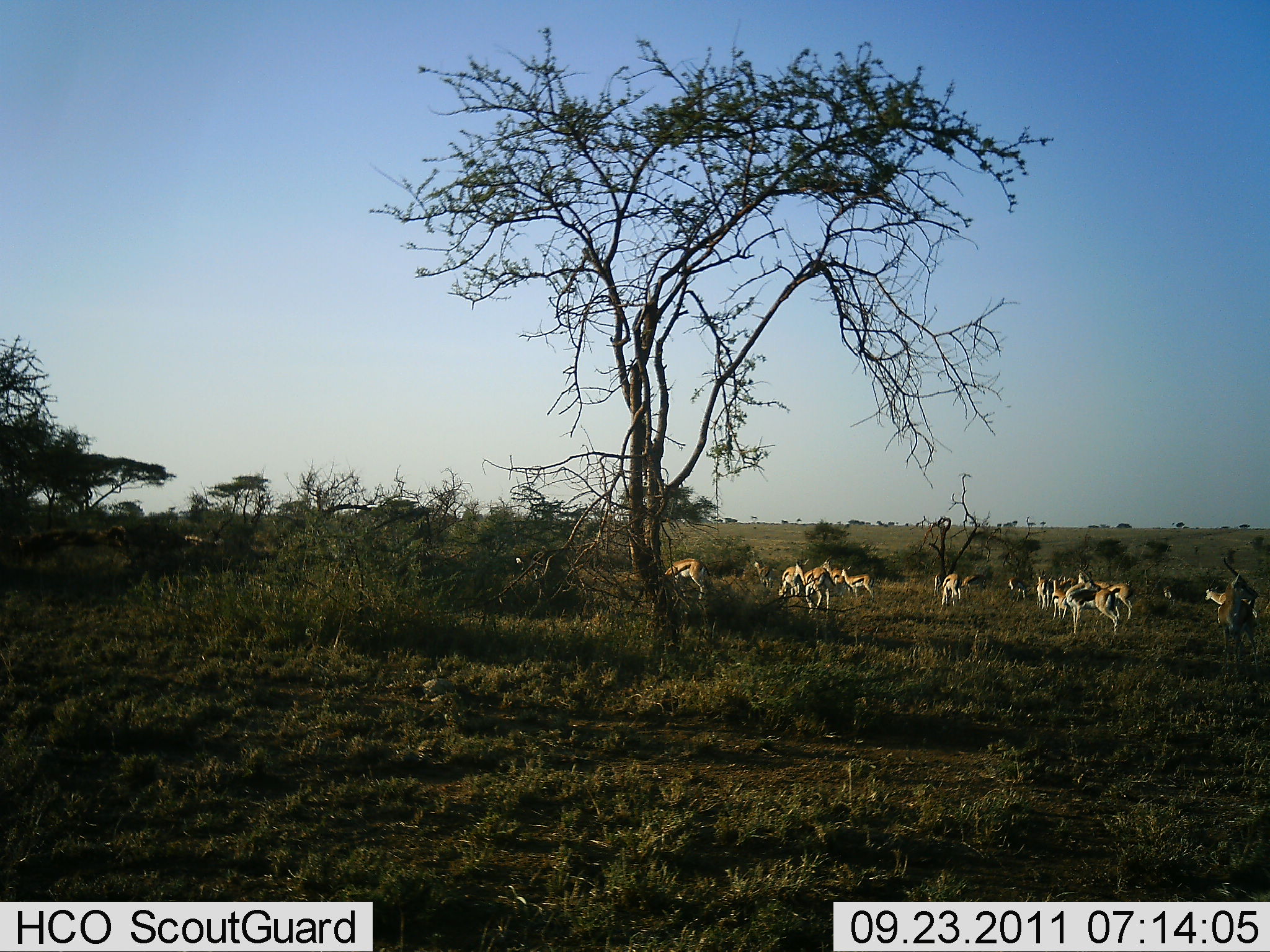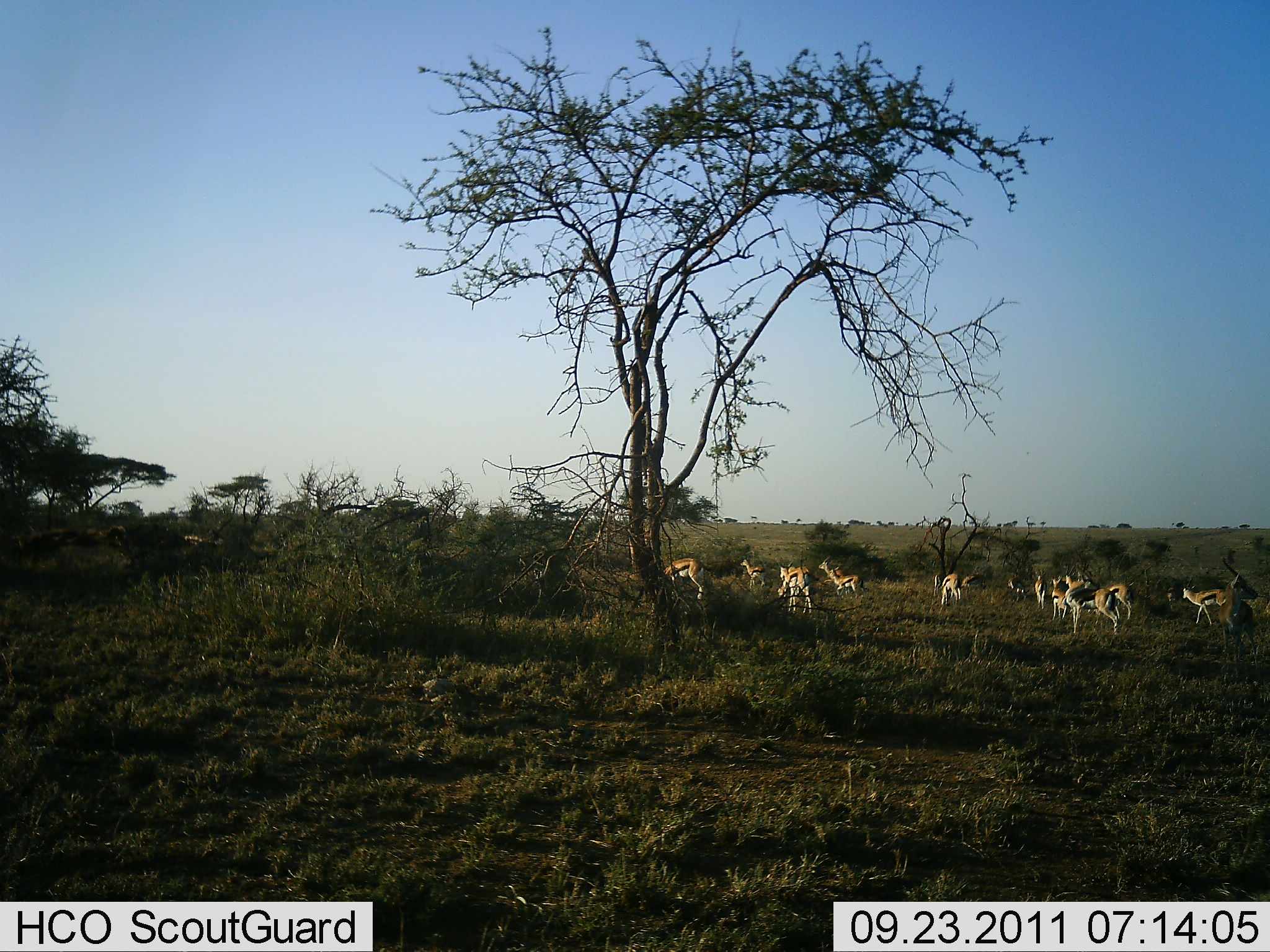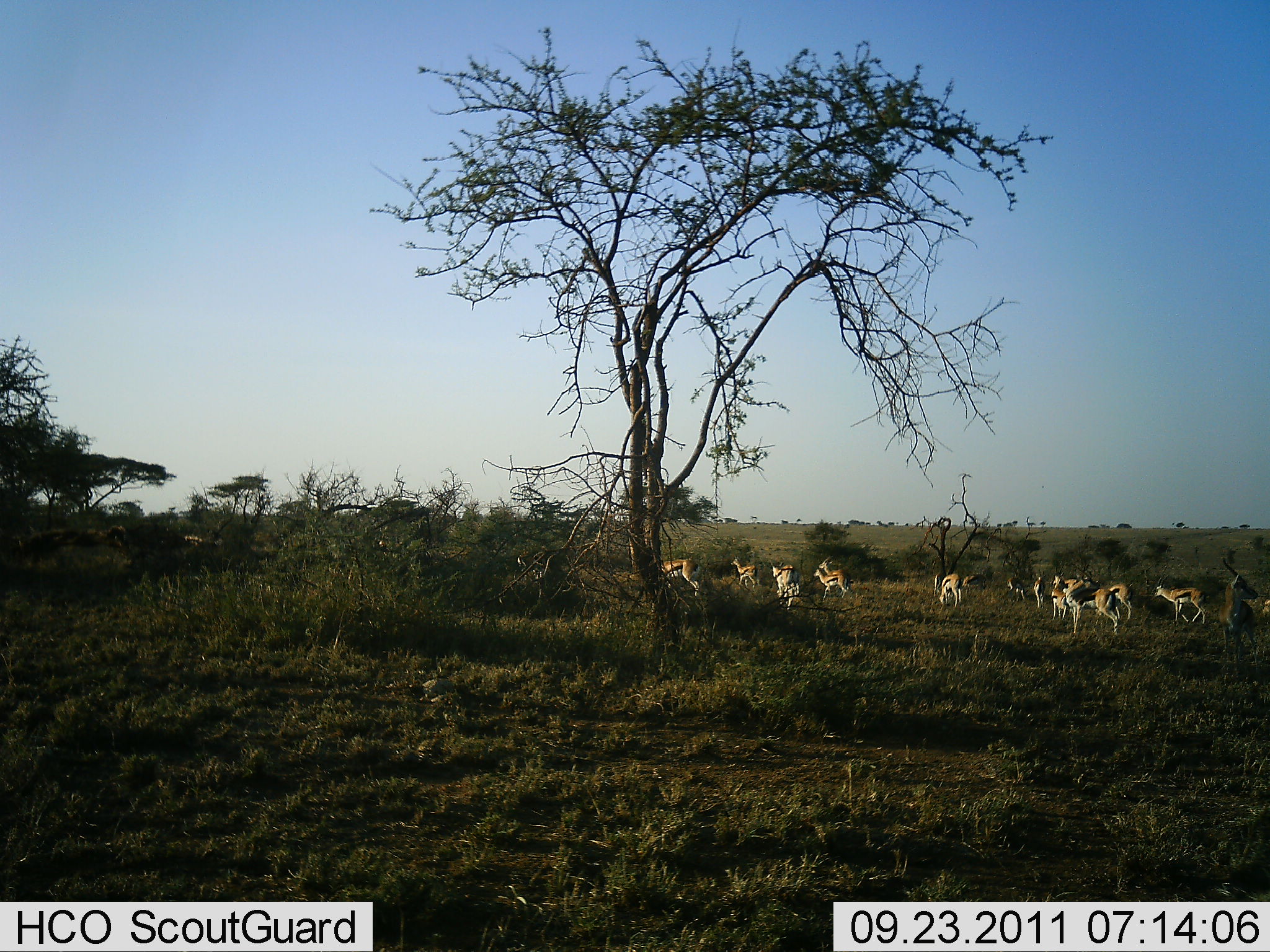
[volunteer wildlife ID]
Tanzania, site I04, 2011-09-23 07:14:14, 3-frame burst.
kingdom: Animalia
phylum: Chordata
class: Mammalia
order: Artiodactyla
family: Bovidae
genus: Eudorcas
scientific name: Eudorcas thomsonii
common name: thomson's gazelle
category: gazellethomsons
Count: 11-50.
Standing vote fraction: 30%.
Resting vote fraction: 0%.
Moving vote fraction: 100%.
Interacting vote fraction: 0%.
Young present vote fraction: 0%.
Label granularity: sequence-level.